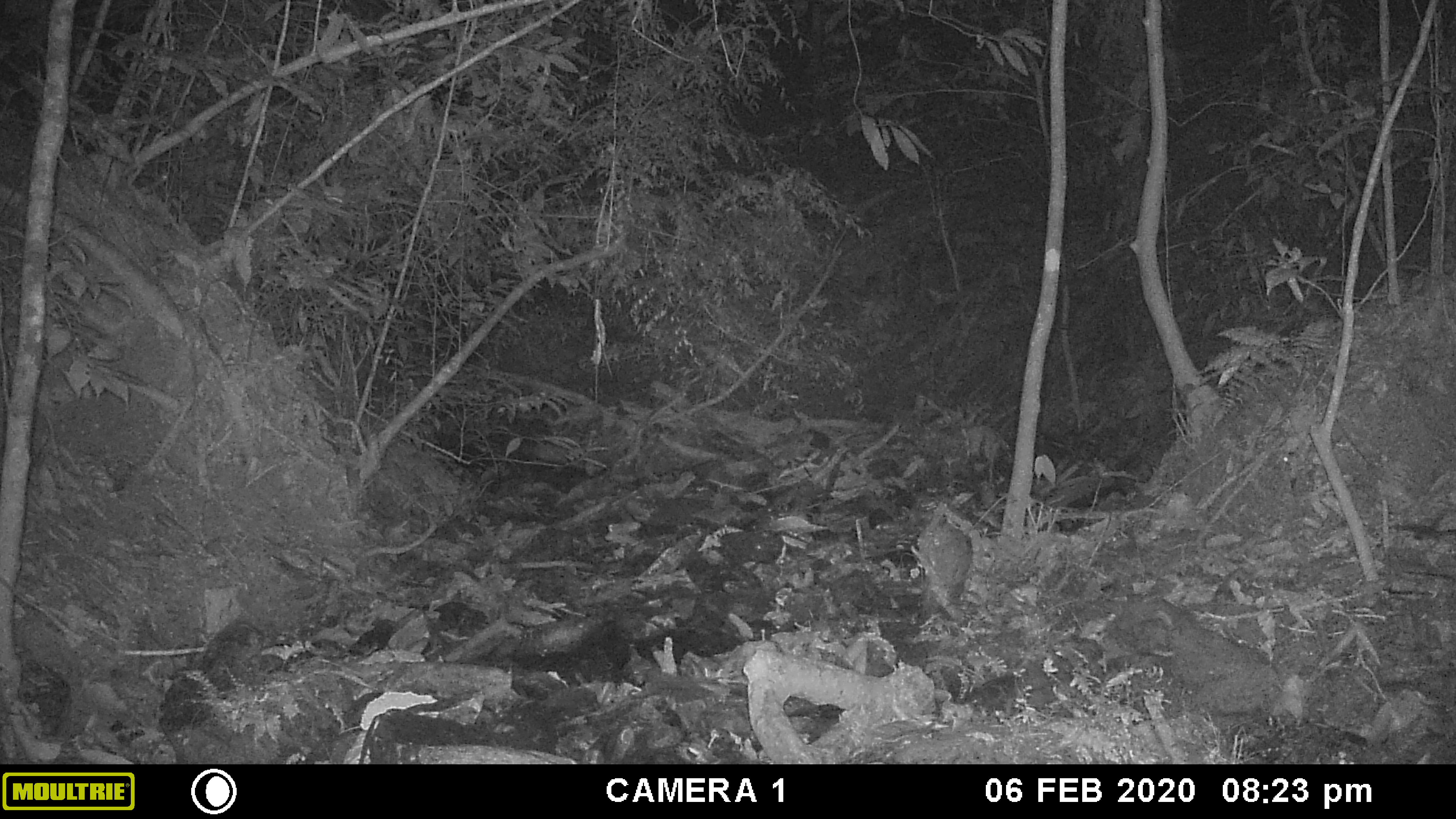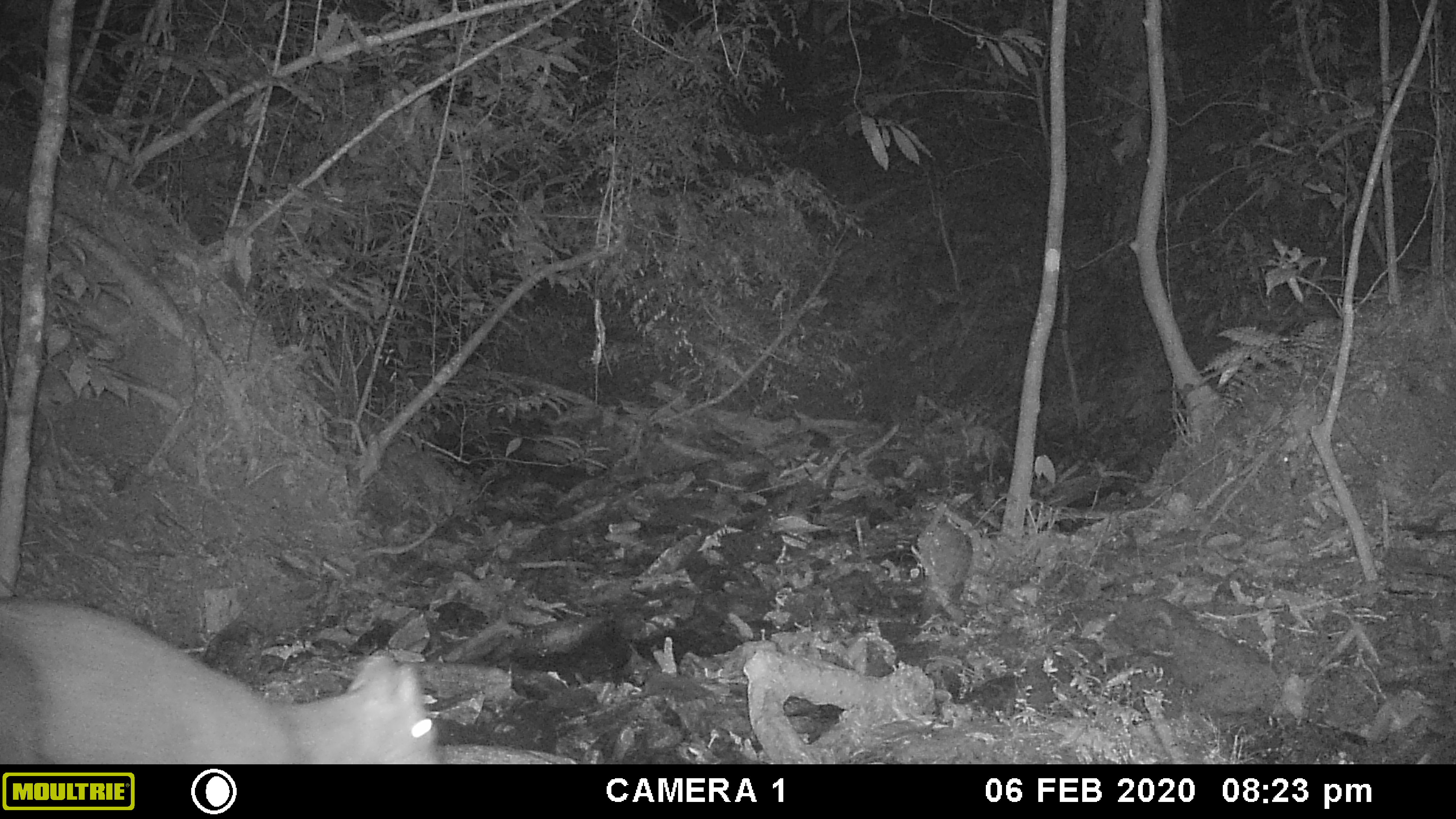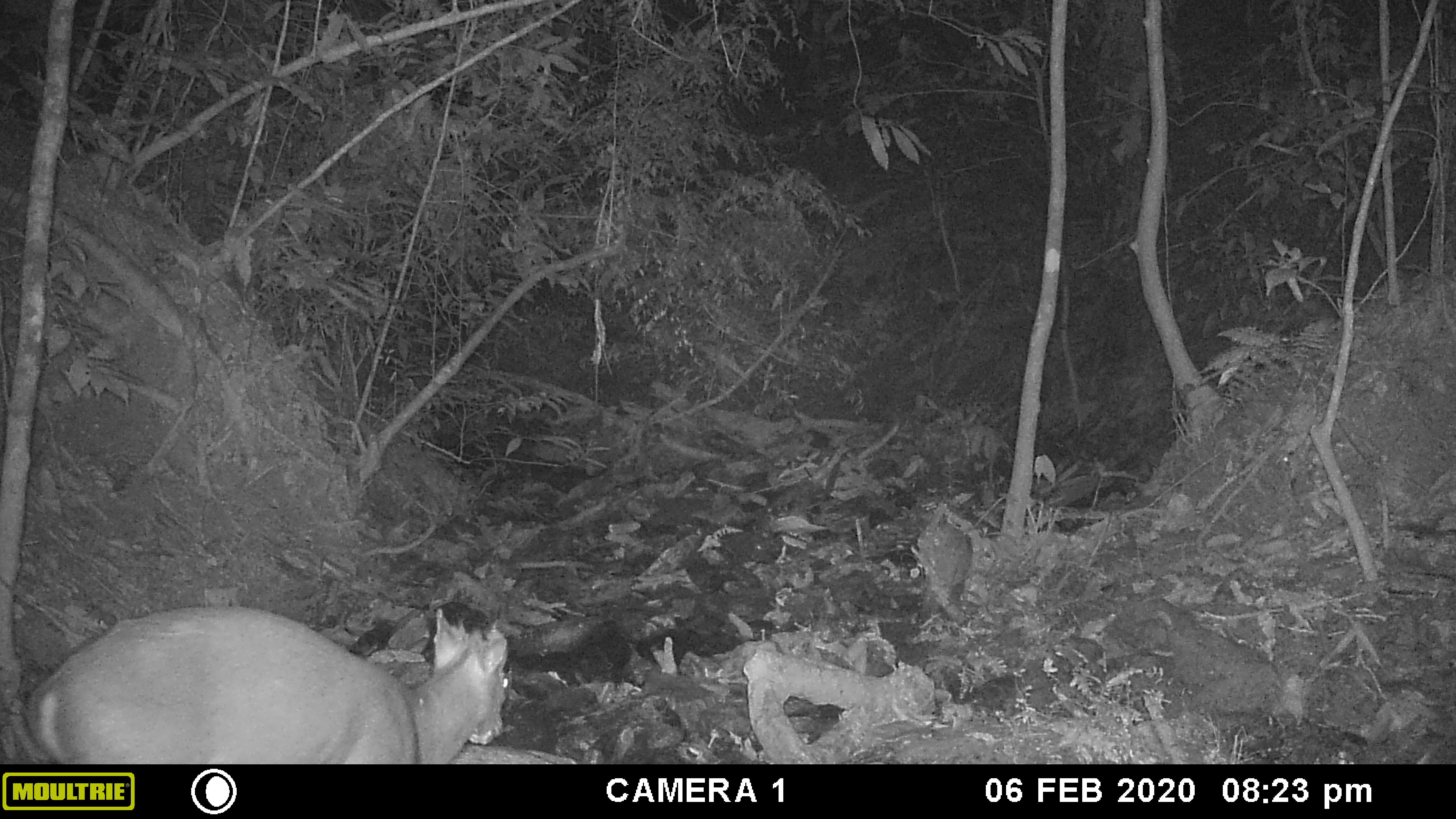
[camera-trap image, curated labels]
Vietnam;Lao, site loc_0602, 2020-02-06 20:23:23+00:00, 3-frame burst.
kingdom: Animalia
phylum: Chordata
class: Mammalia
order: Artiodactyla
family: Cervidae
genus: Muntiacus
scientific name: Muntiacus rooseveltorum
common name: roosevelt's muntjac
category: roosevelts muntjac group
Roosevelts muntjac group (roosevelt's muntjac) (Muntiacus rooseveltorum). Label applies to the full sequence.